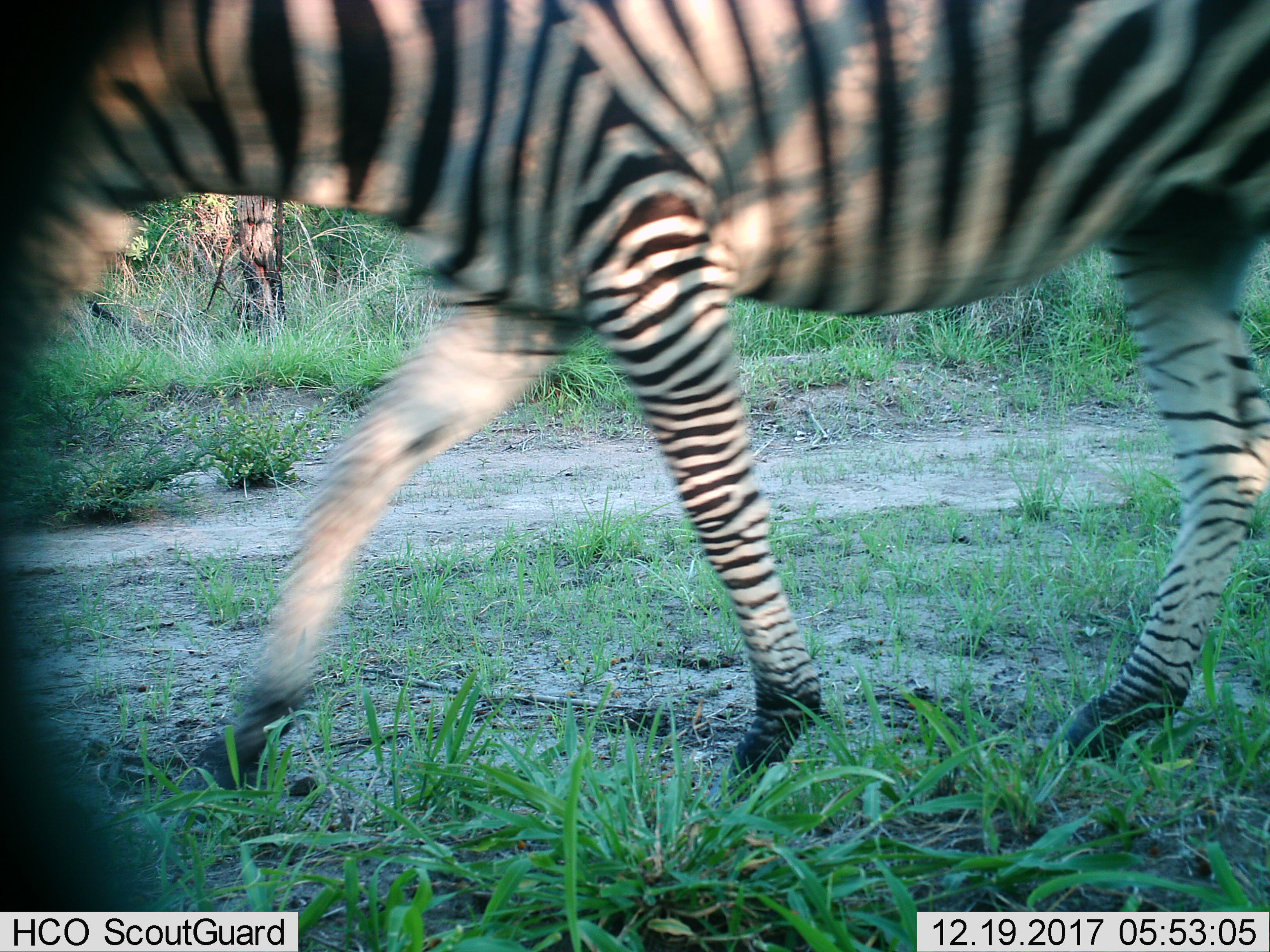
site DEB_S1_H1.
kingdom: Animalia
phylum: Chordata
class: Mammalia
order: Perissodactyla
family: Equidae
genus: Equus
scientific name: Equus quagga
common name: plains zebra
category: zebraplains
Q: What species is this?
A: Zebraplains (plains zebra) (Equus quagga).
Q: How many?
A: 1.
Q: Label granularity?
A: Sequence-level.